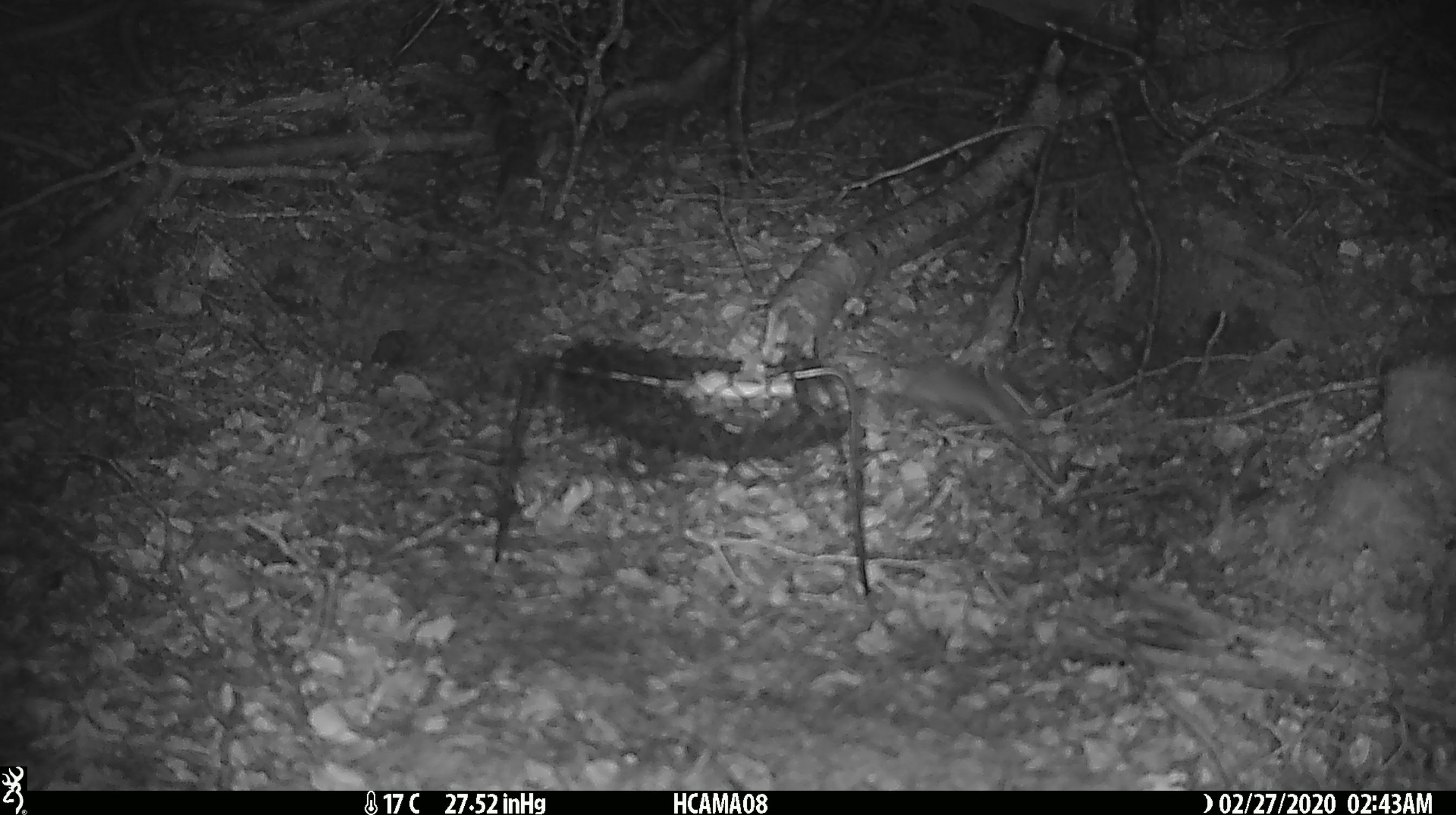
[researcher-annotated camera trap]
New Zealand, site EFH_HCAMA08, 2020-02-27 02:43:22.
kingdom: Animalia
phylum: Chordata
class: Mammalia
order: Rodentia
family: Muridae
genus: Mus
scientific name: Mus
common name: mouse